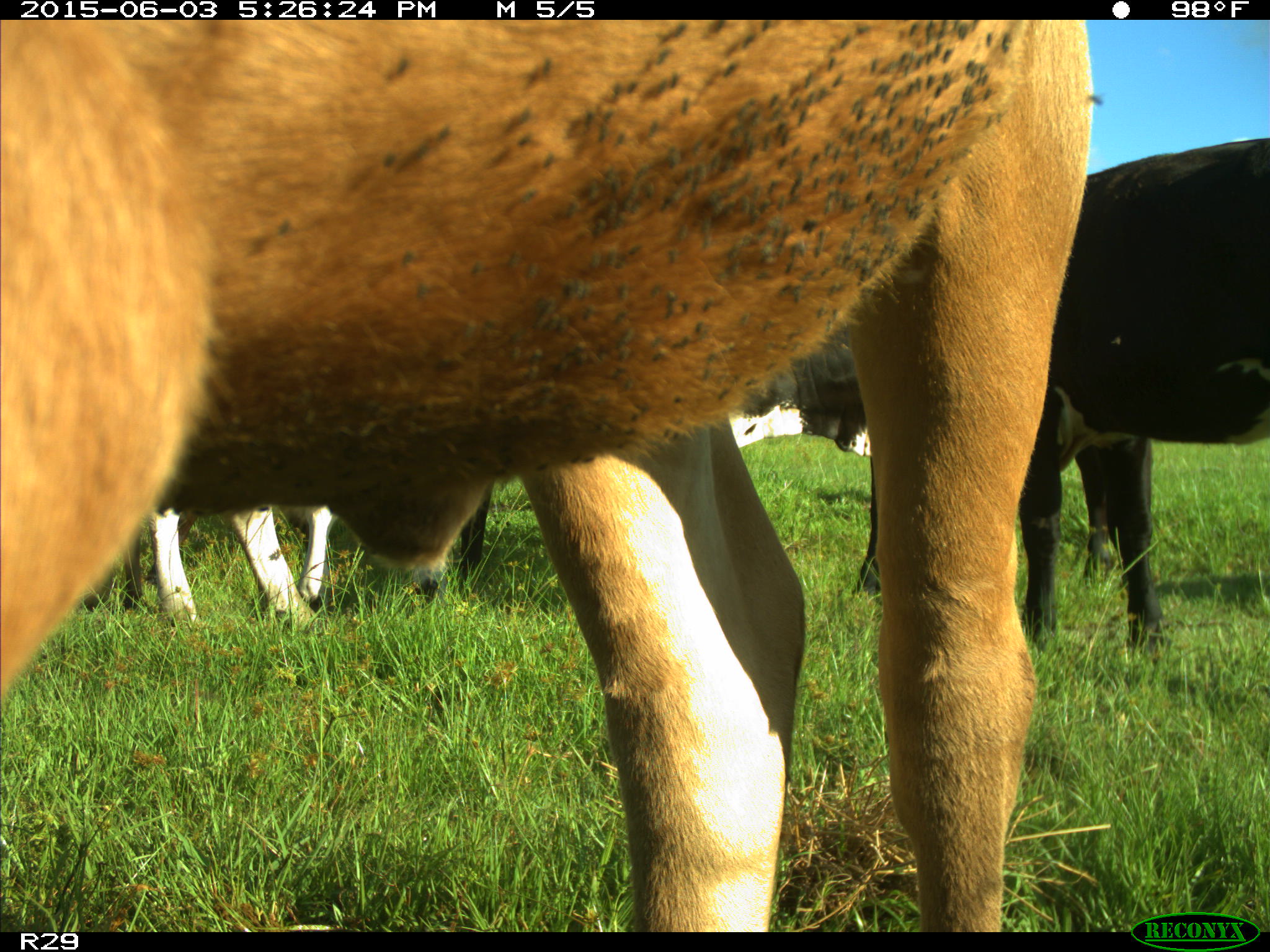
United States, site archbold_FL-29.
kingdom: Animalia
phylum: Chordata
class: Mammalia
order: Artiodactyla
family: Bovidae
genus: Bos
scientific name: Bos taurus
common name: domestic cow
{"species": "Bos taurus (domestic cow)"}